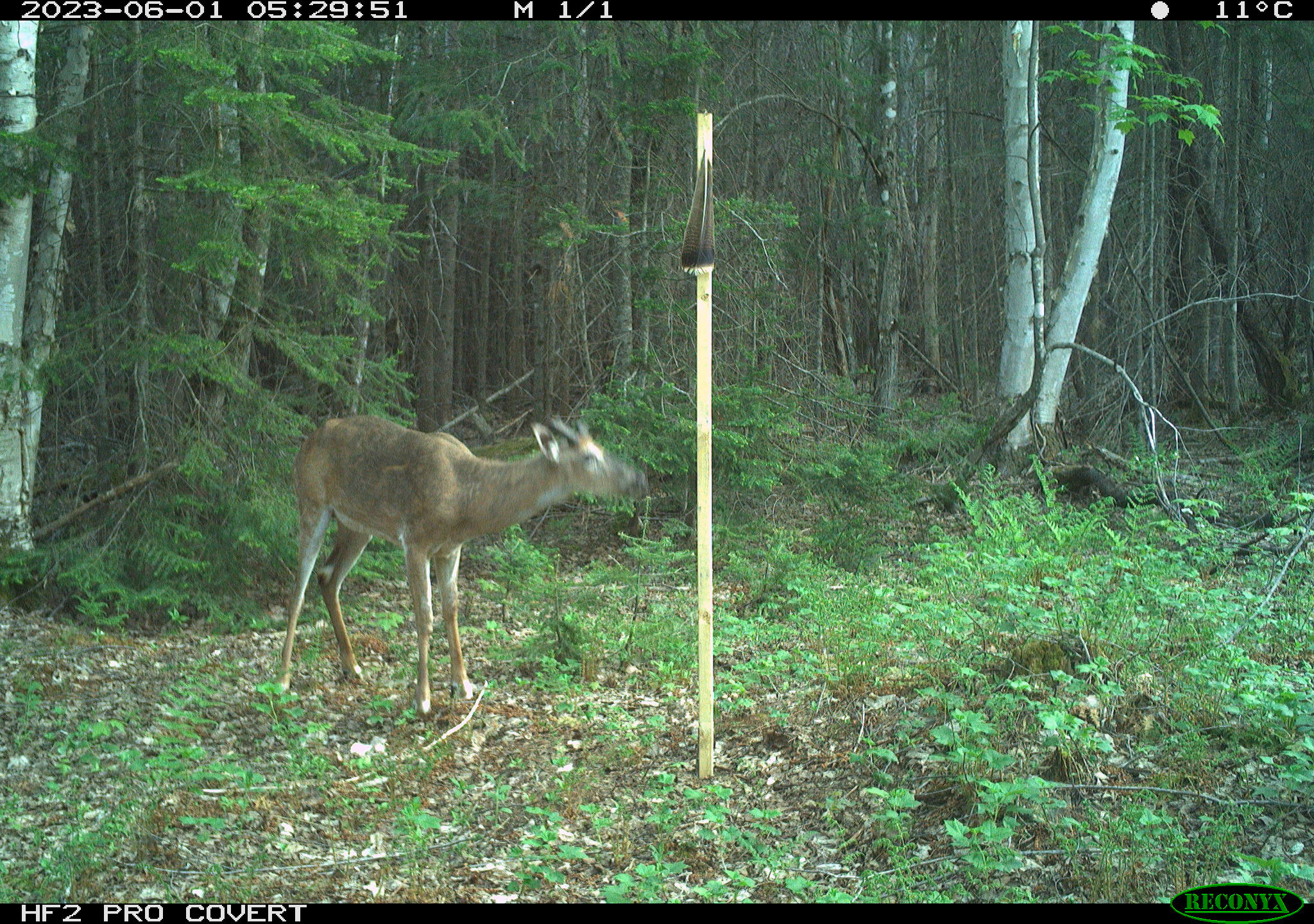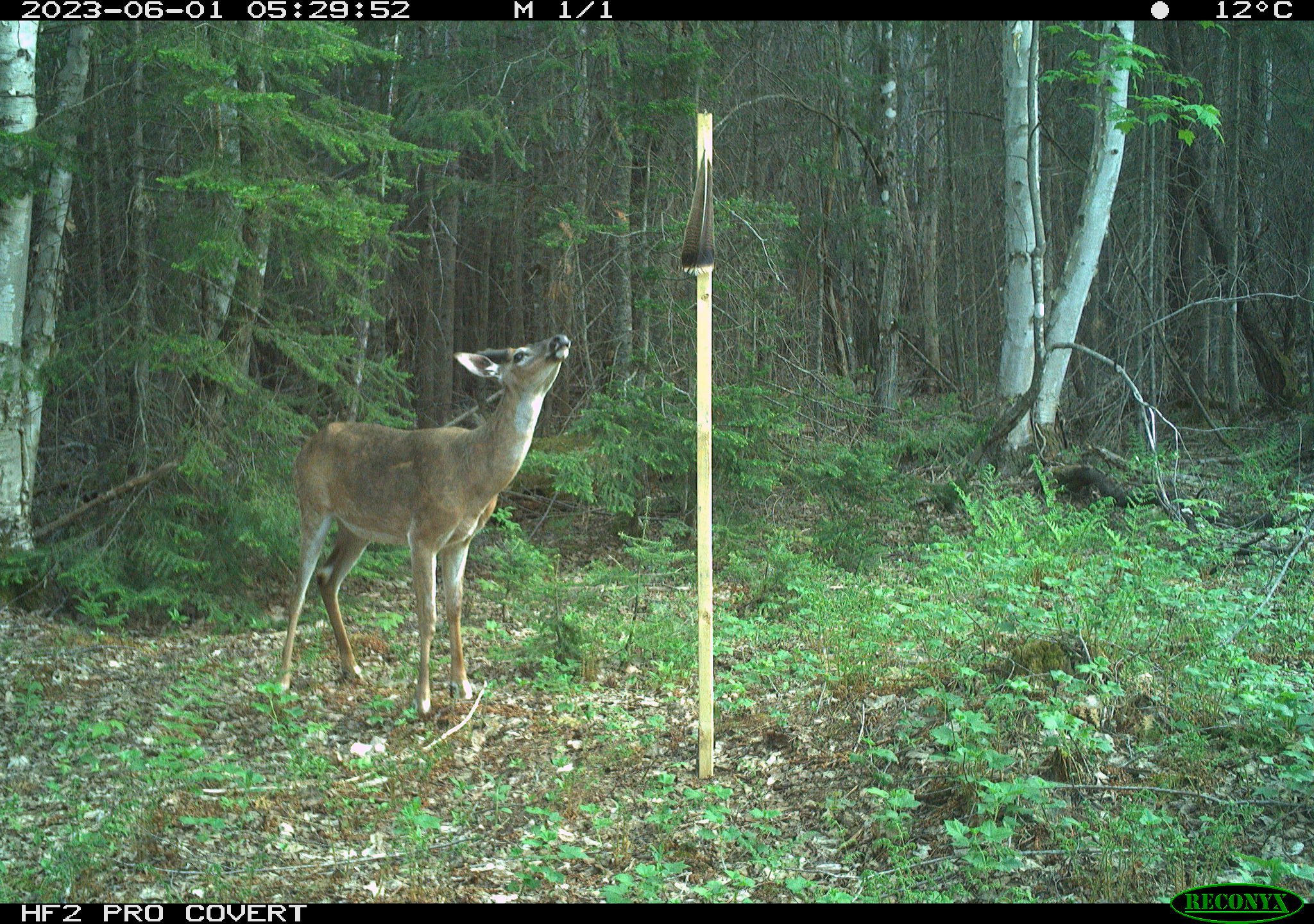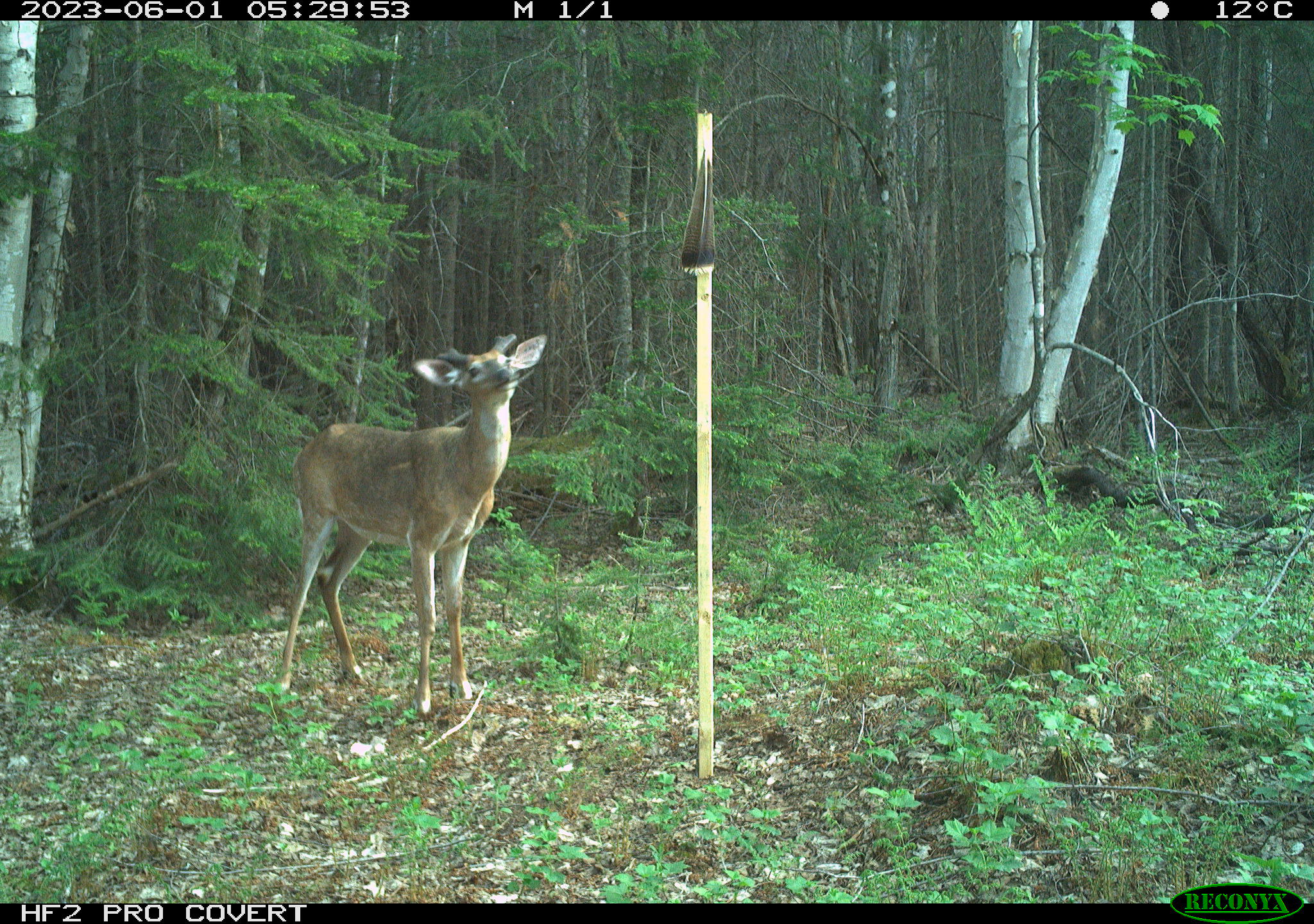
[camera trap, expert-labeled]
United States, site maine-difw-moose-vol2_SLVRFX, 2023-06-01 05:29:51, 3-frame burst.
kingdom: Animalia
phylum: Chordata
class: Mammalia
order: Artiodactyla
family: Cervidae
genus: Odocoileus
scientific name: Odocoileus virginianus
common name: white-tailed deer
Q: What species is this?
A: White-tailed deer (Odocoileus virginianus).